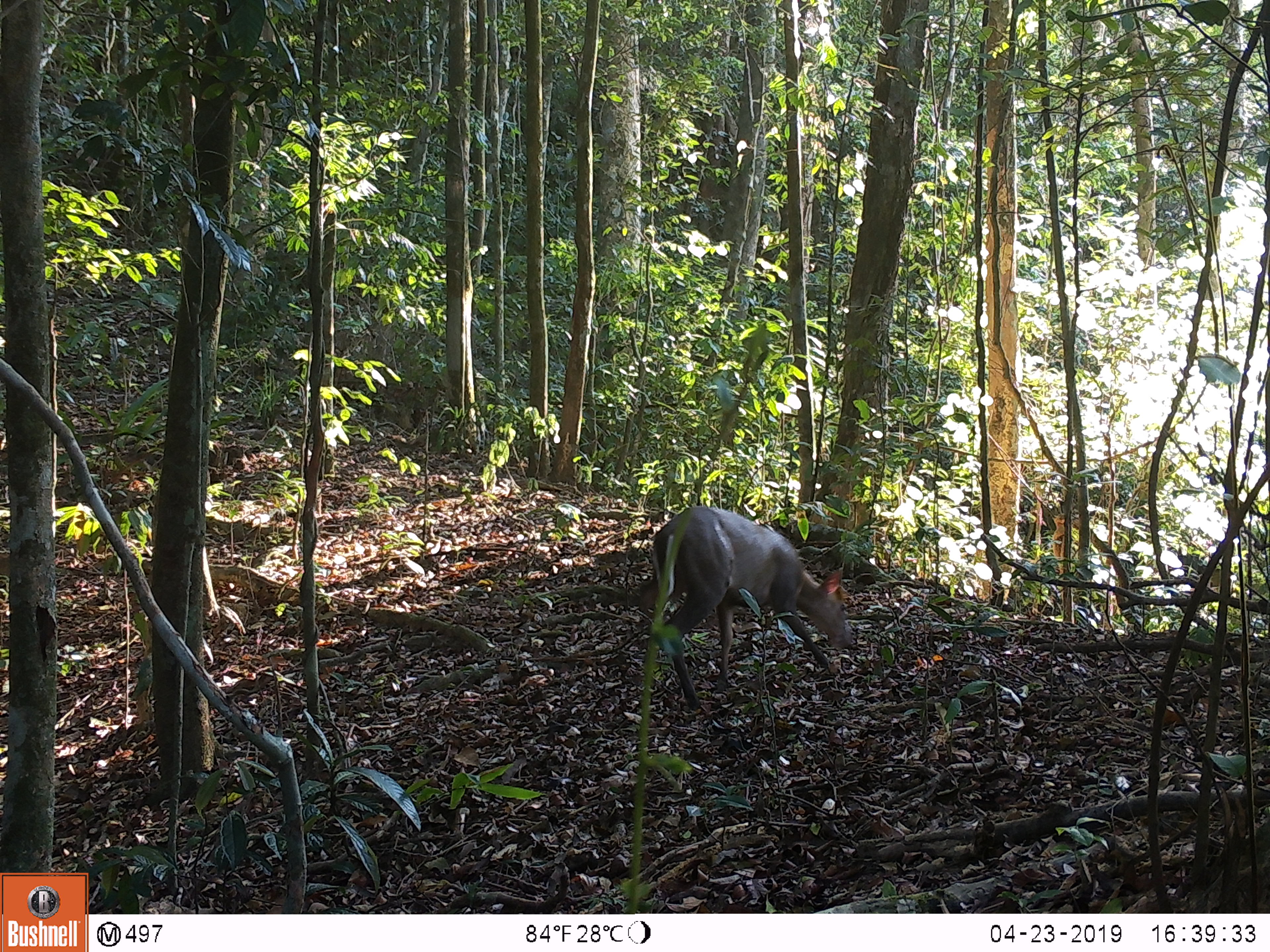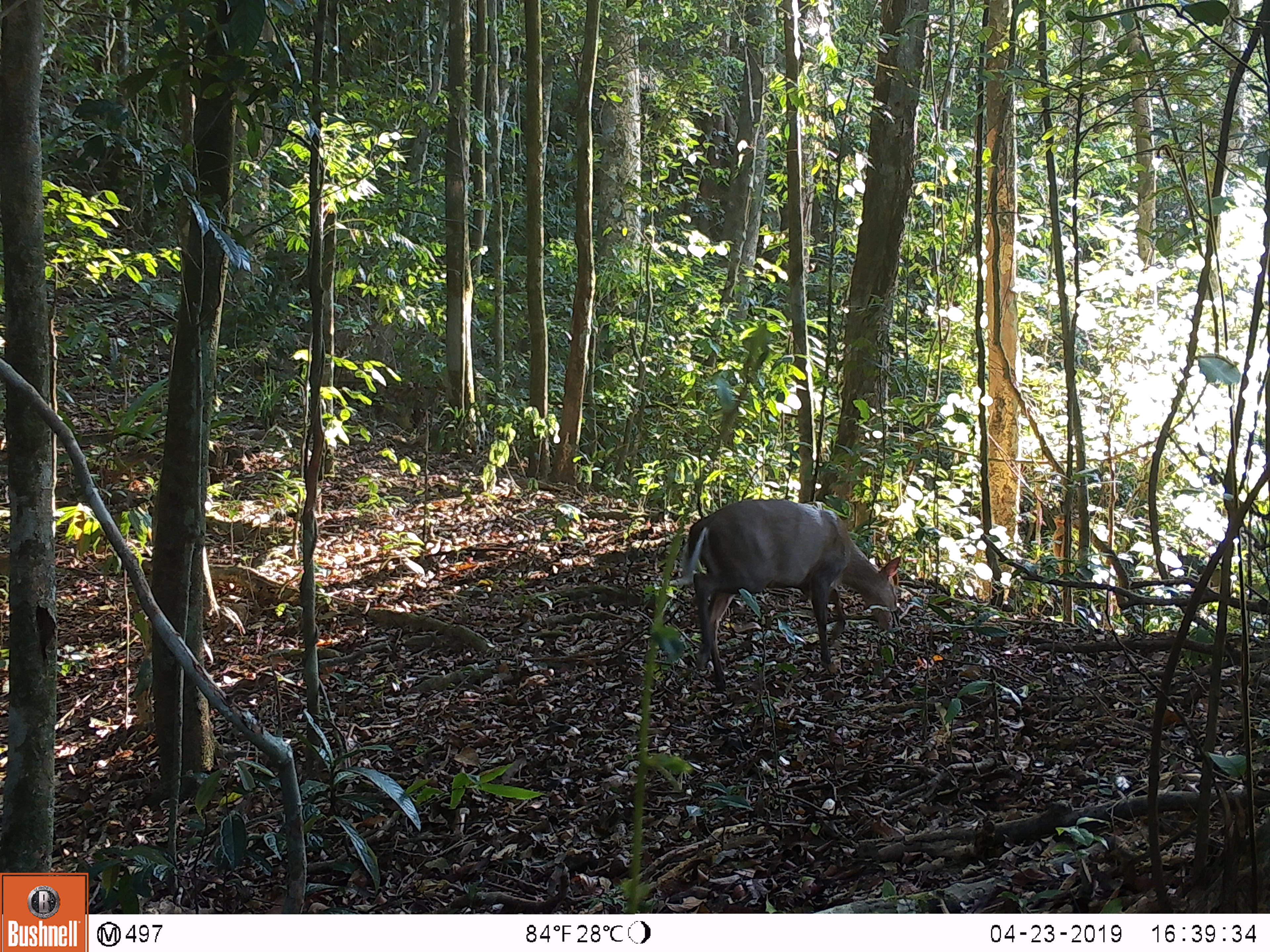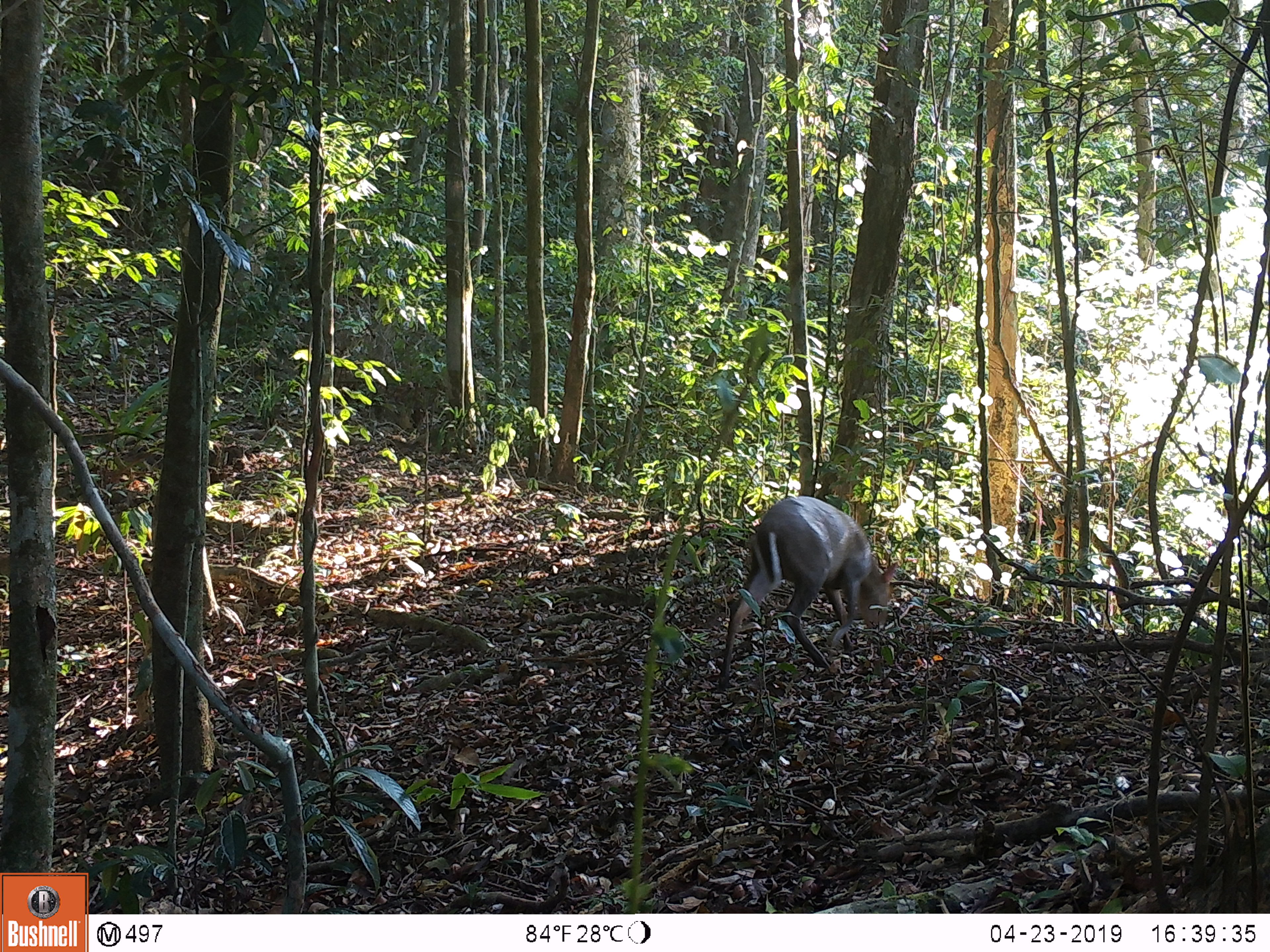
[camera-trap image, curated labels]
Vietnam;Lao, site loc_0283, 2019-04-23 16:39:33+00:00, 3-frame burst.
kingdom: Animalia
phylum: Chordata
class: Mammalia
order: Artiodactyla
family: Cervidae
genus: Muntiacus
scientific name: Muntiacus rooseveltorum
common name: roosevelt's muntjac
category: roosevelts muntjac group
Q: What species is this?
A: Roosevelts muntjac group (roosevelt's muntjac) (Muntiacus rooseveltorum).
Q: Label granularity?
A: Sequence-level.